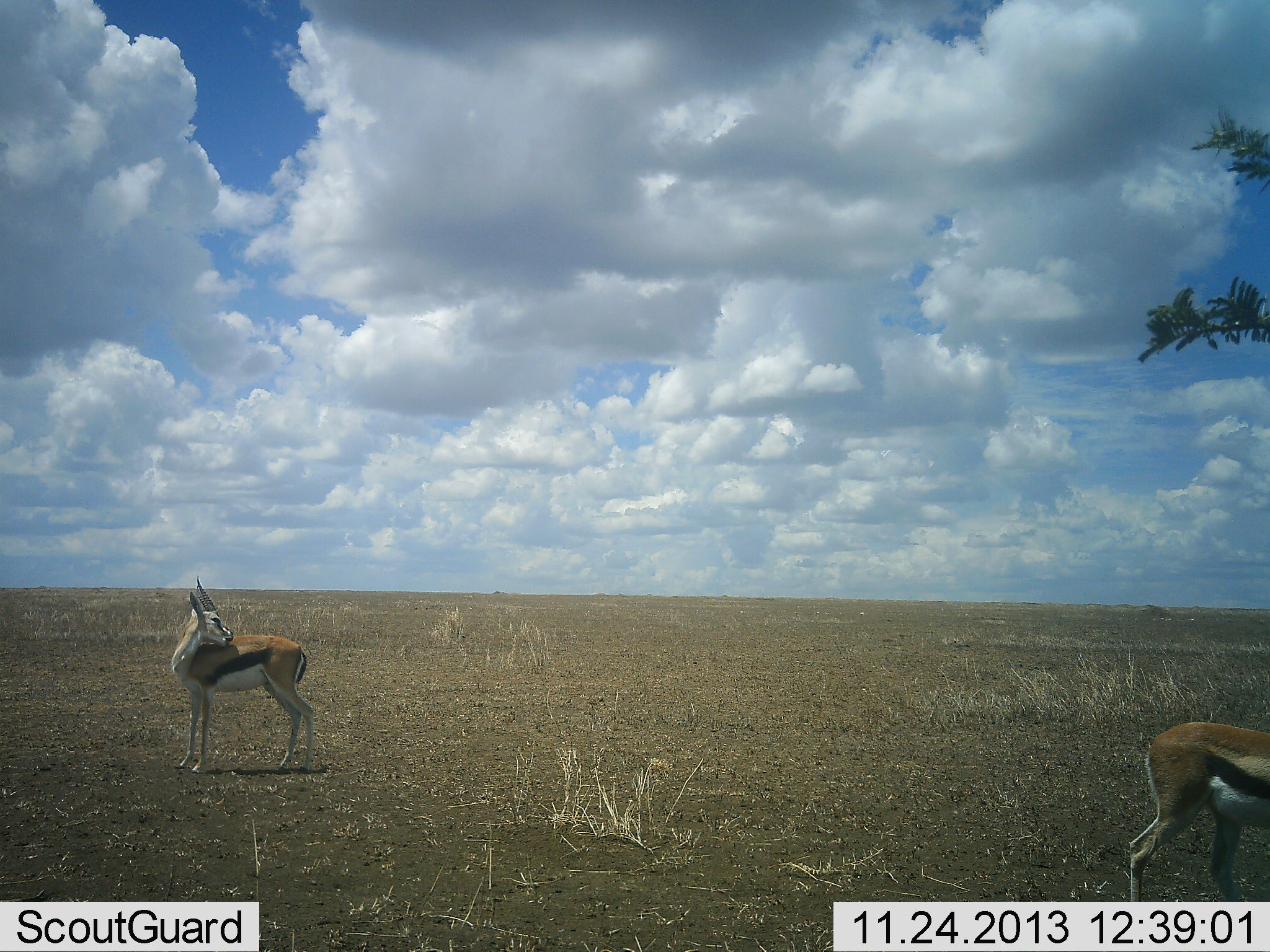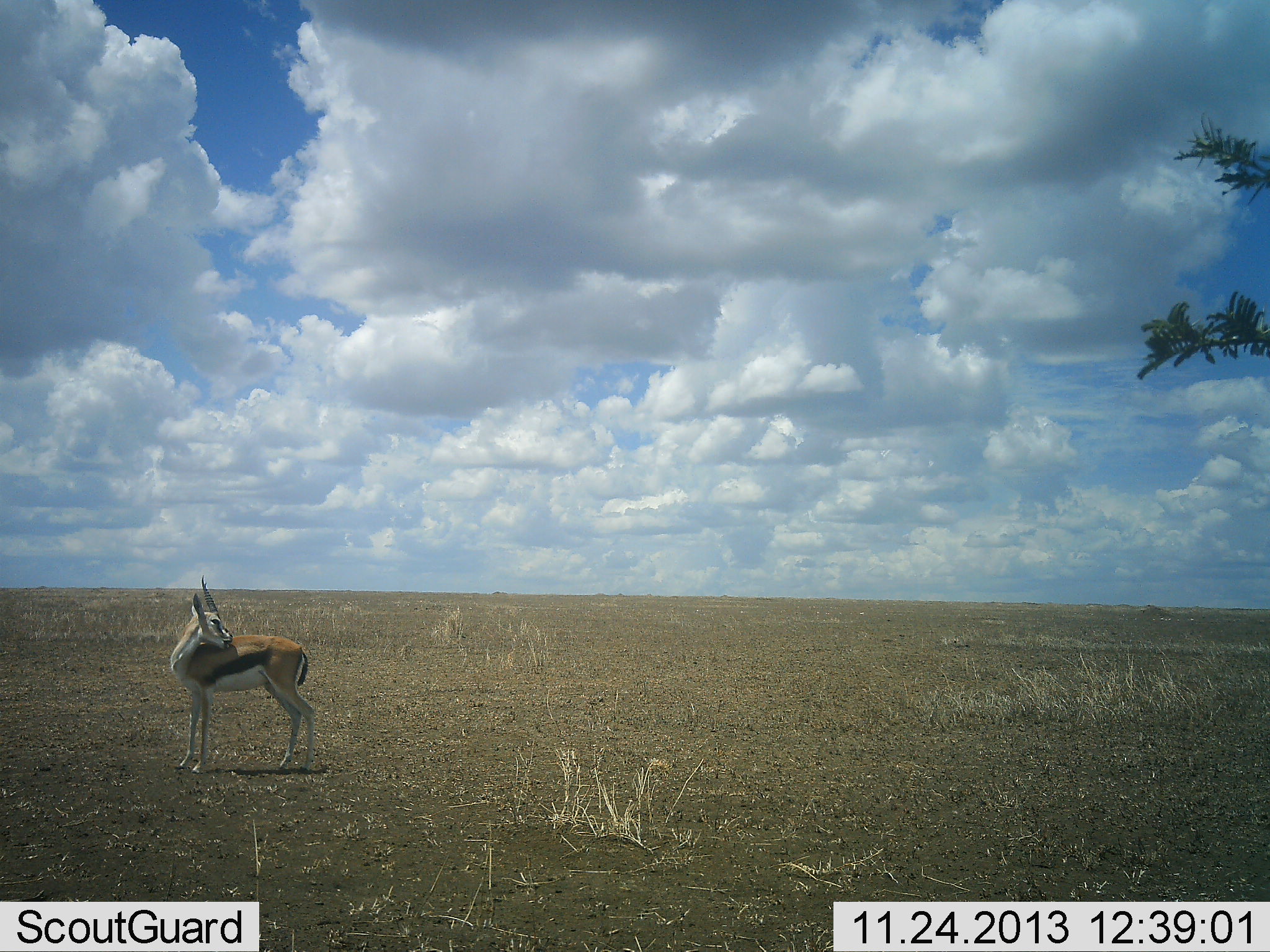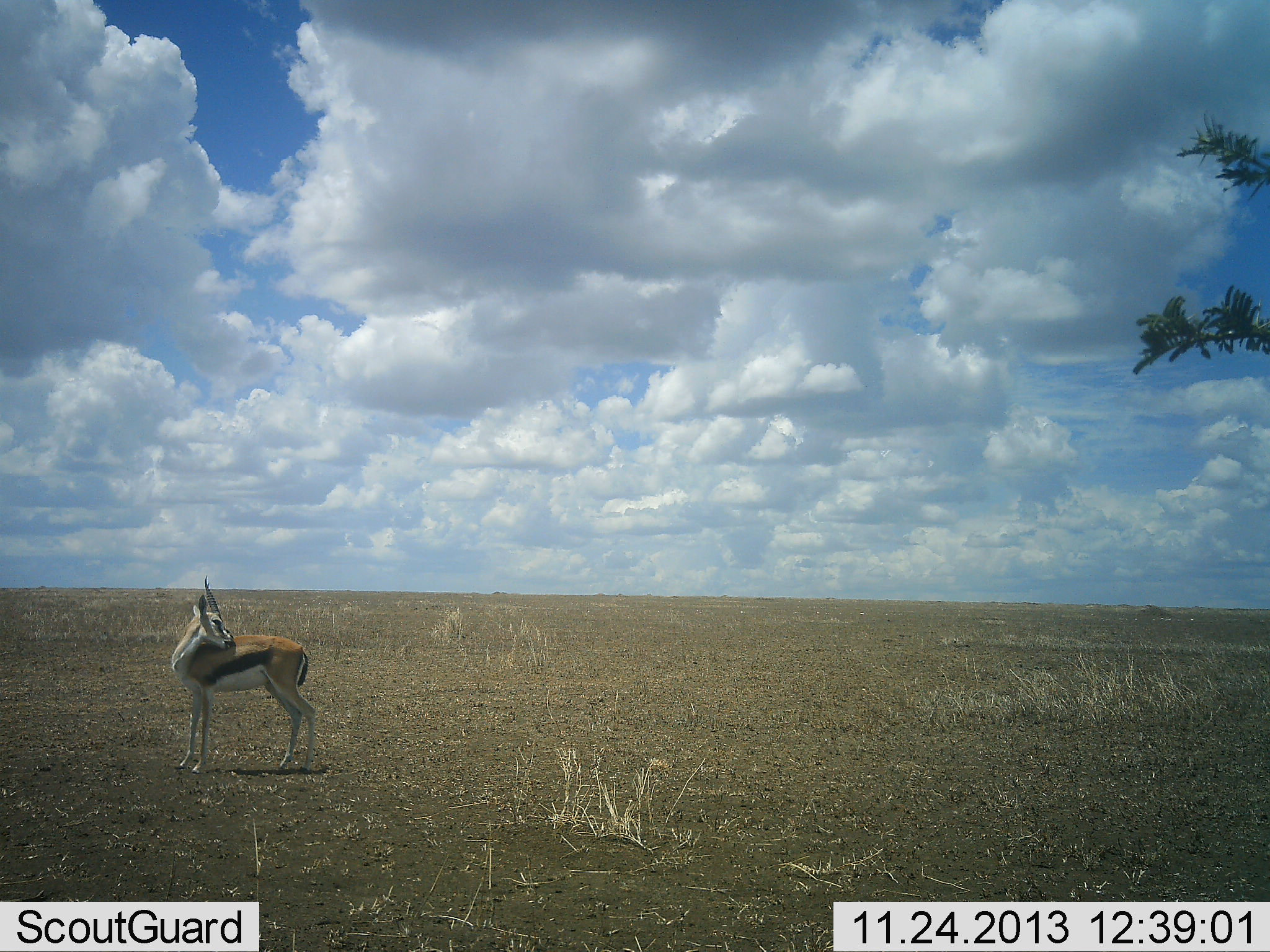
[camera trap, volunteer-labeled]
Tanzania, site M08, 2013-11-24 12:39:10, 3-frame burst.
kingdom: Animalia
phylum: Chordata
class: Mammalia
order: Artiodactyla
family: Bovidae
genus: Eudorcas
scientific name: Eudorcas thomsonii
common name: thomson's gazelle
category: gazellethomsons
Gazellethomsons (thomson's gazelle) (Eudorcas thomsonii), count 2. Behavior (volunteer vote fractions): standing 97%, resting 7%, moving 59%, interacting 0%. Young present (vote fraction): 0%. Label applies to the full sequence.